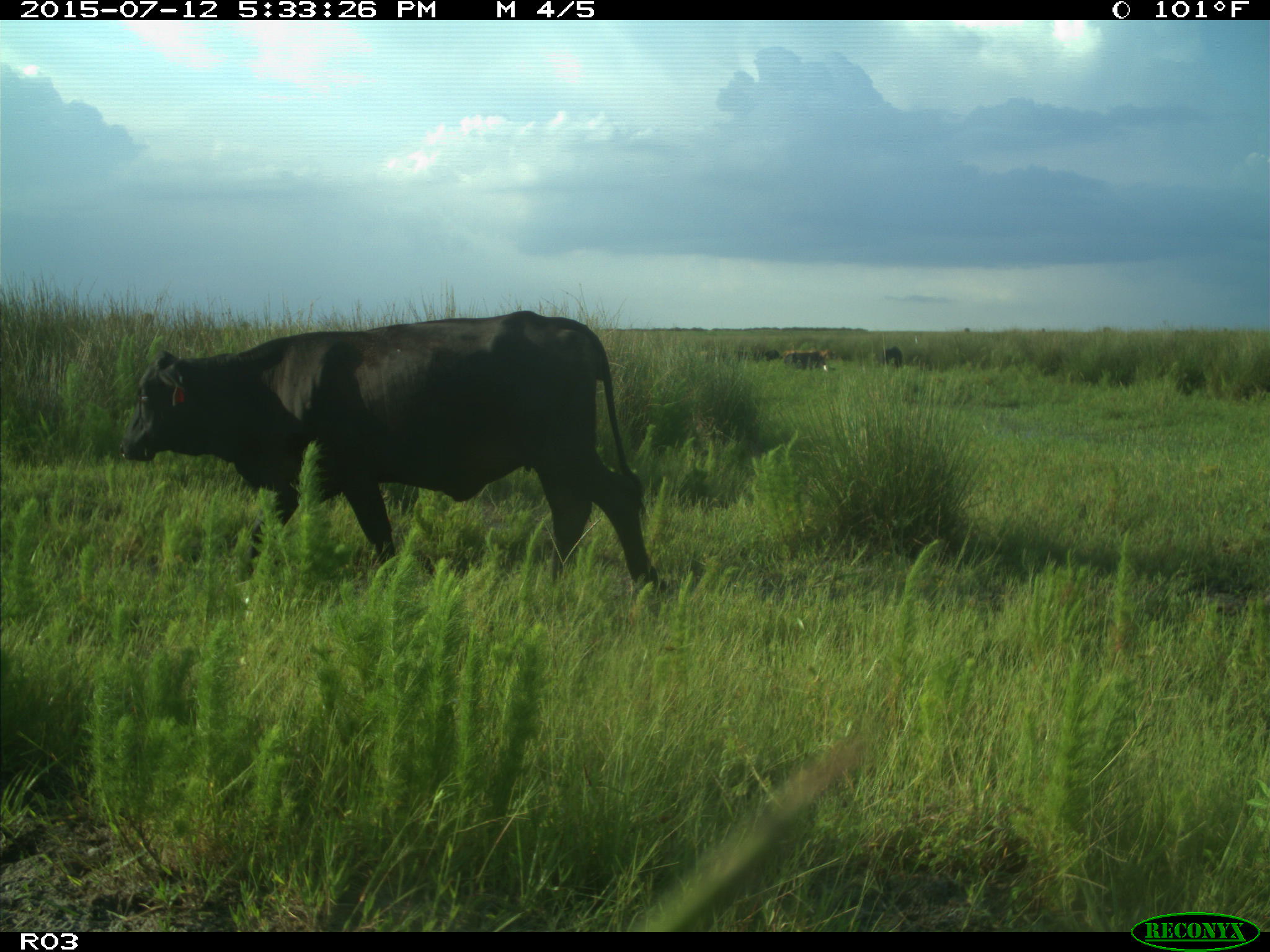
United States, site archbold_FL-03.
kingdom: Animalia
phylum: Chordata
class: Mammalia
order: Artiodactyla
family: Bovidae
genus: Bos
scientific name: Bos taurus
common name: domestic cow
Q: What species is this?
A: Bos taurus (domestic cow).